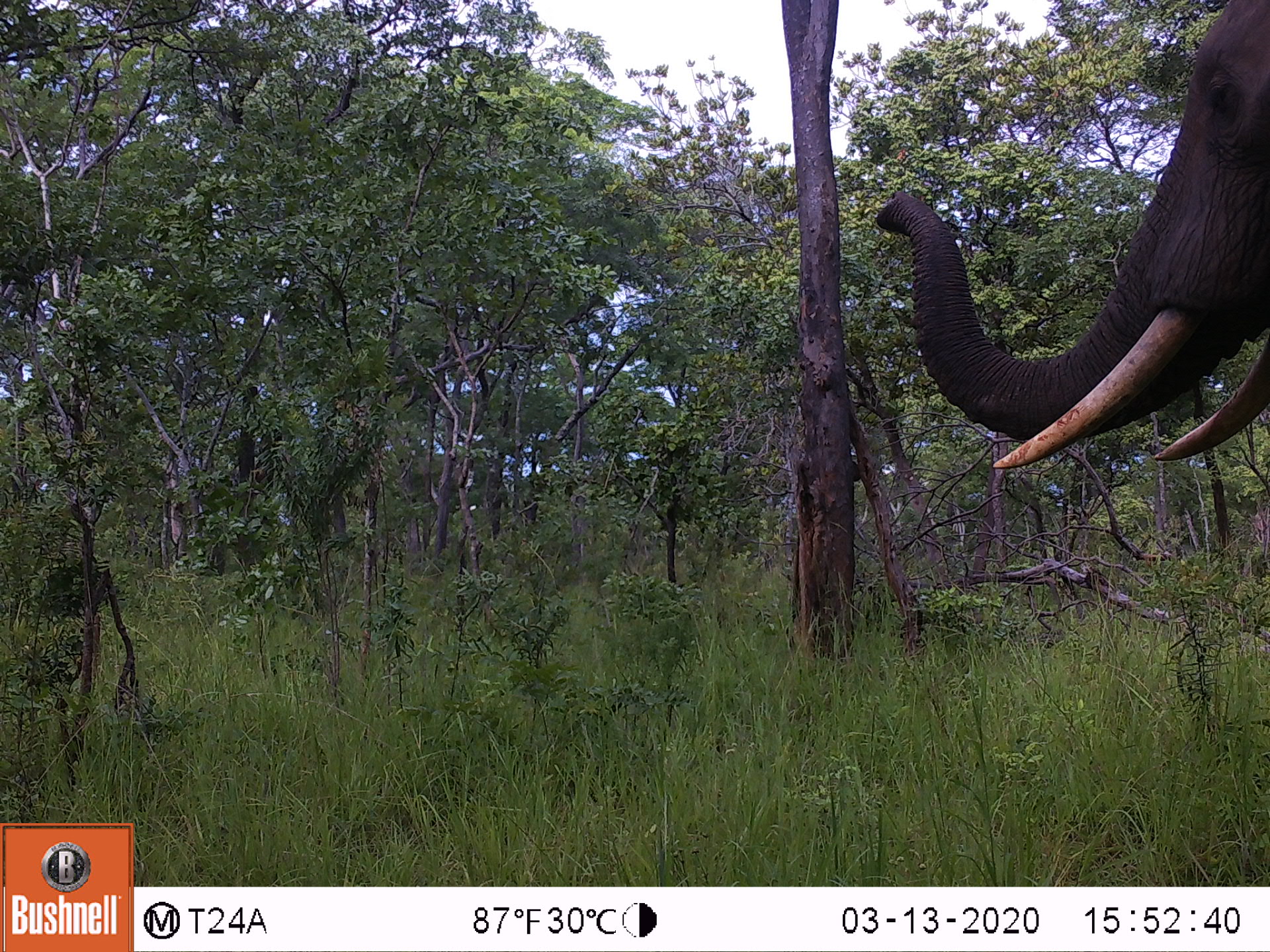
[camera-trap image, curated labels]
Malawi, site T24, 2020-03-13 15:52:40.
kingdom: Animalia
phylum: Chordata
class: Mammalia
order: Proboscidea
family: Elephantidae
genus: Loxodonta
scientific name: Loxodonta africana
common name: african savanna elephant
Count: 1.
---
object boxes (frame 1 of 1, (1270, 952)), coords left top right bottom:
african savanna elephant: 871 0 1269 500